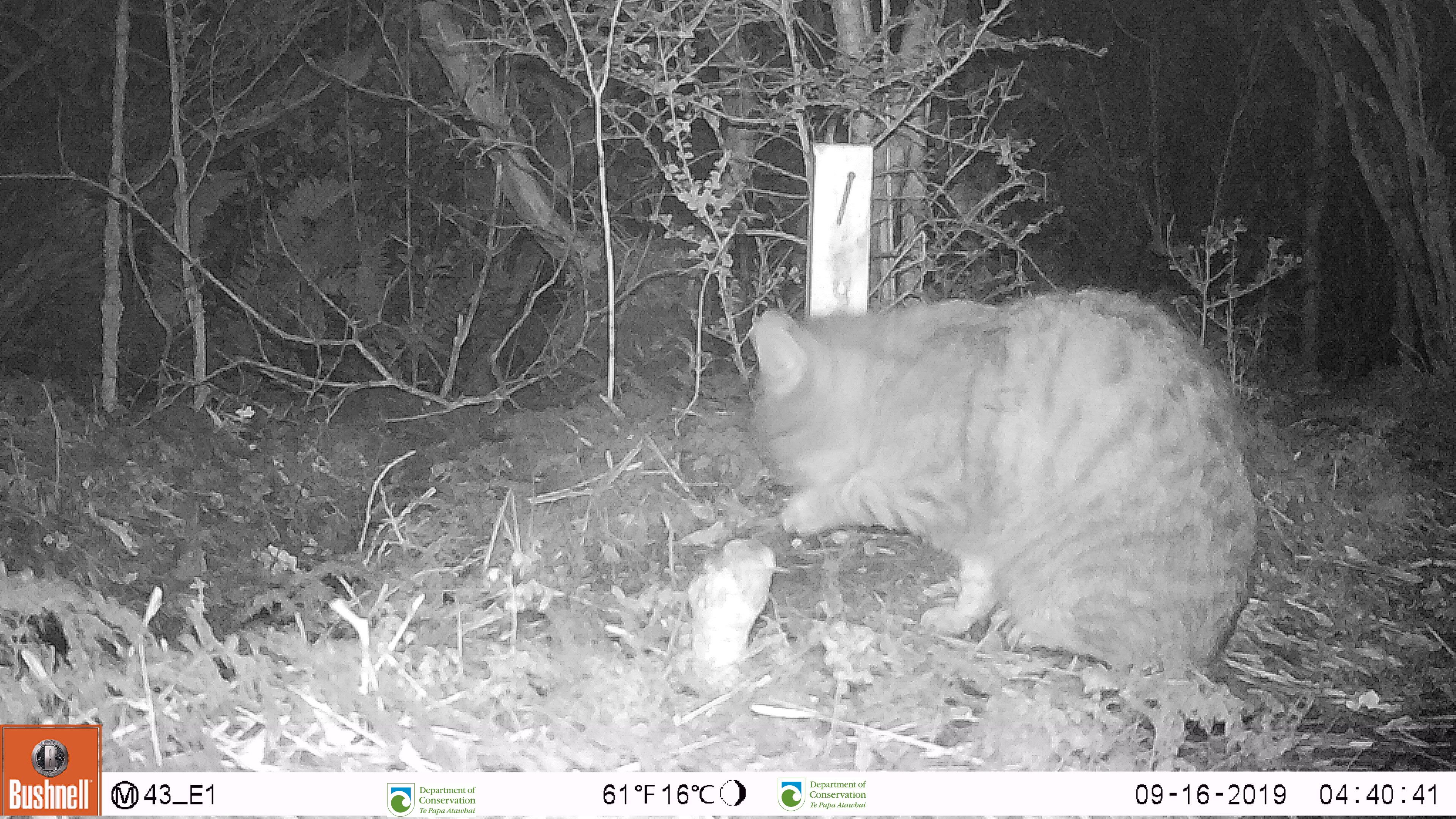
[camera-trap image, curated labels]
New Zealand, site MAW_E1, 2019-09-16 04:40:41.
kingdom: Animalia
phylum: Chordata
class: Mammalia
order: Carnivora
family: Felidae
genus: Felis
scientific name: Felis catus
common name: domestic cat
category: cat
Cat (domestic cat) (Felis catus).